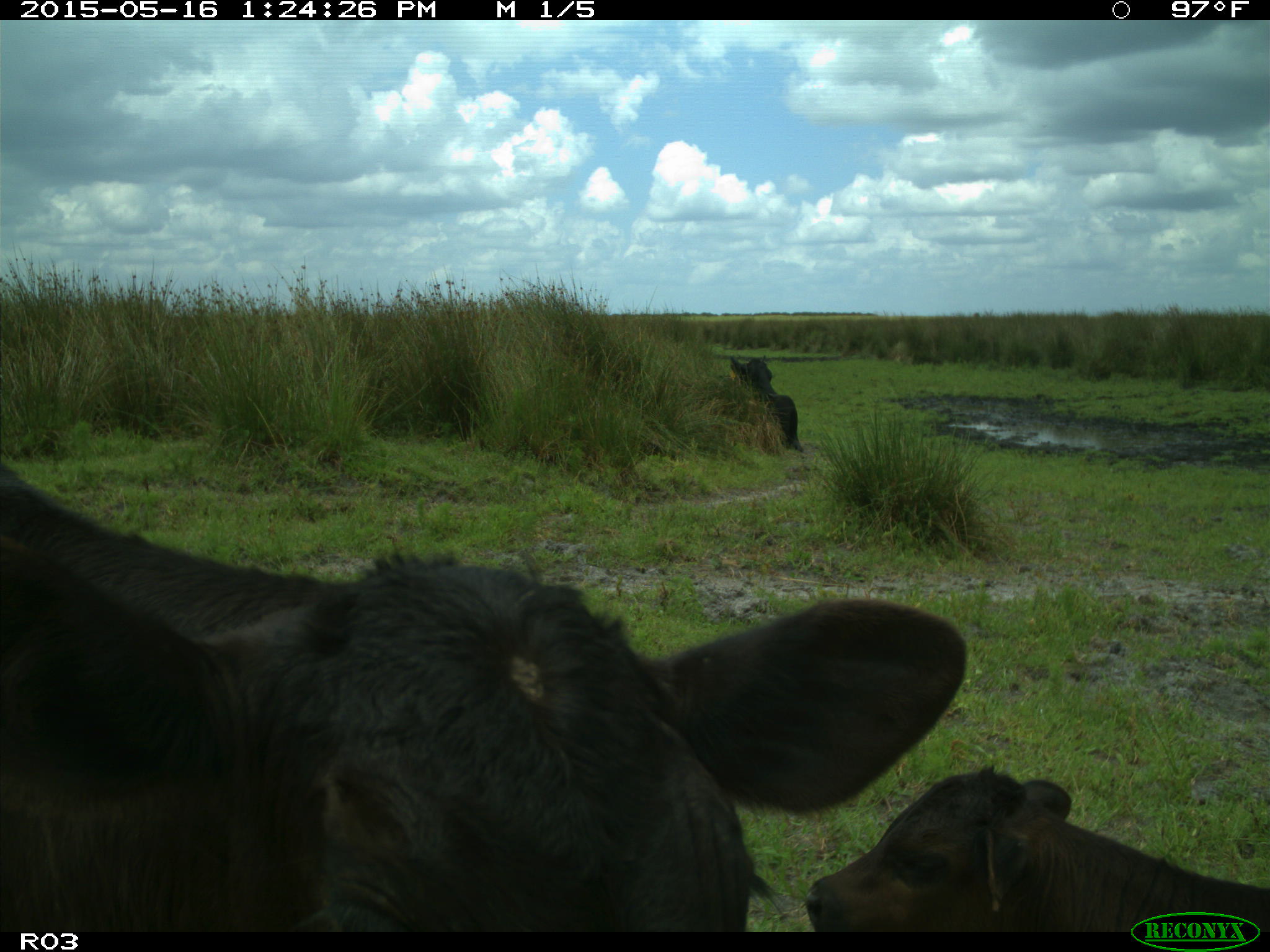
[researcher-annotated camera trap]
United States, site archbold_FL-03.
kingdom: Animalia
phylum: Chordata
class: Mammalia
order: Artiodactyla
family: Bovidae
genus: Bos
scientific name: Bos taurus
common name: domestic cow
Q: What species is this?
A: Bos taurus (domestic cow).